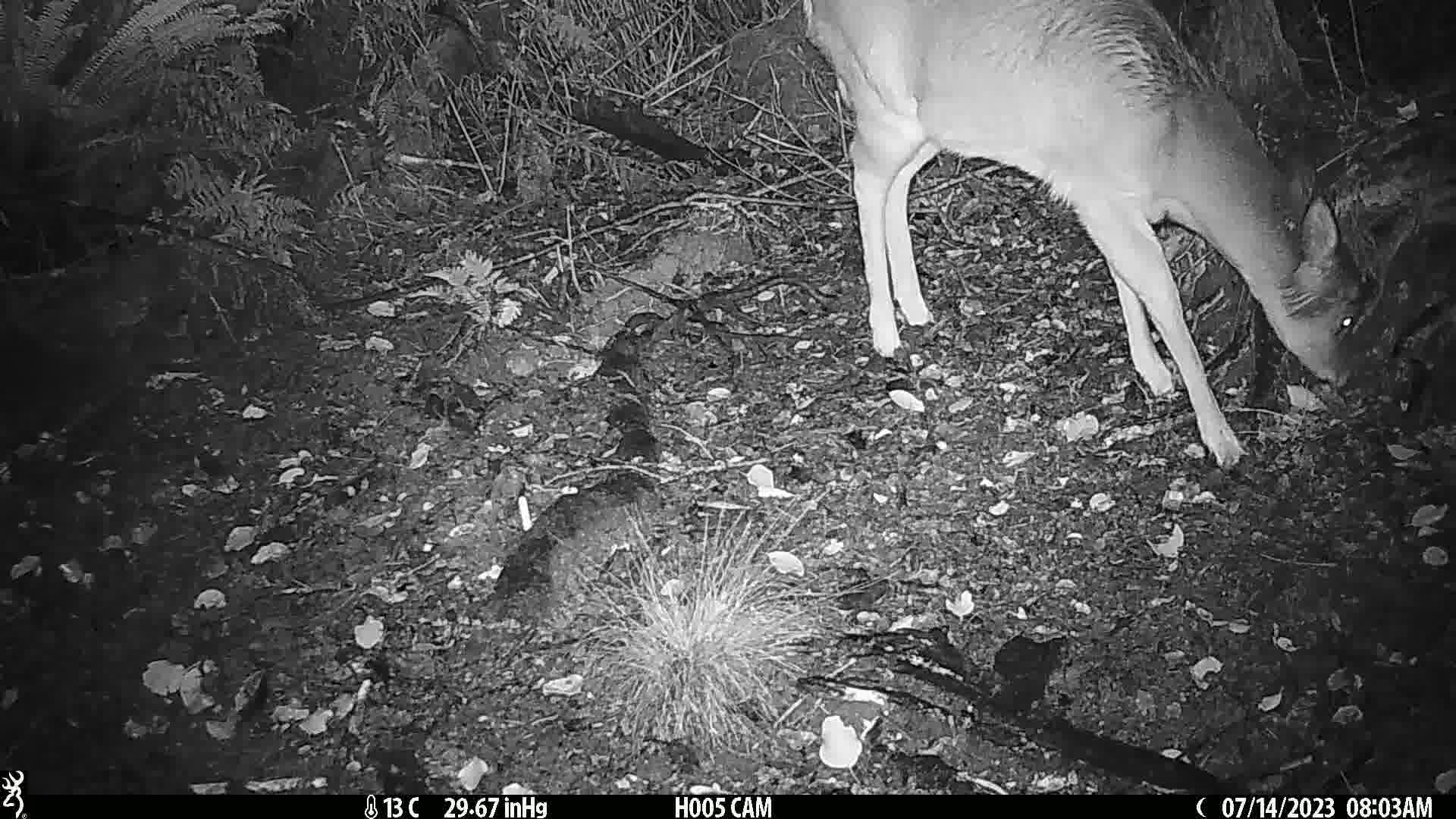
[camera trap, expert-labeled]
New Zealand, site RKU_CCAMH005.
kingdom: Animalia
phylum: Chordata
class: Mammalia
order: Artiodactyla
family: Cervidae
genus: Odocoileus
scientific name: Odocoileus virginianus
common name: white-tailed deer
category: white tailed deer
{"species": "white tailed deer (white-tailed deer) (Odocoileus virginianus)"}